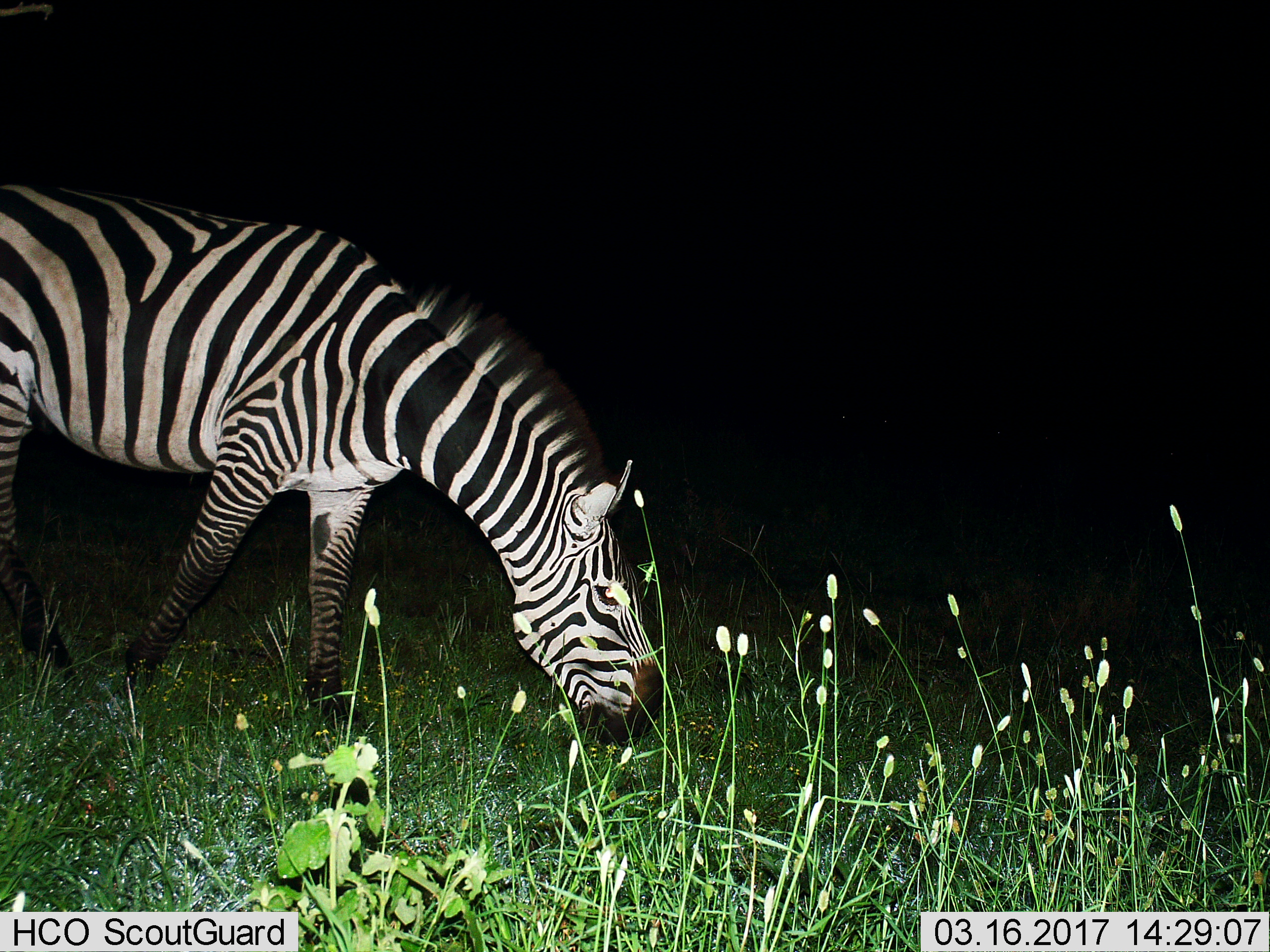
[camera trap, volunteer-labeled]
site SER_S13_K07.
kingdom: Animalia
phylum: Chordata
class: Mammalia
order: Perissodactyla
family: Equidae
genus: Equus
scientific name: Equus quagga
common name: plains zebra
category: zebraplains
Zebraplains (plains zebra) (Equus quagga), count 1. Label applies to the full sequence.